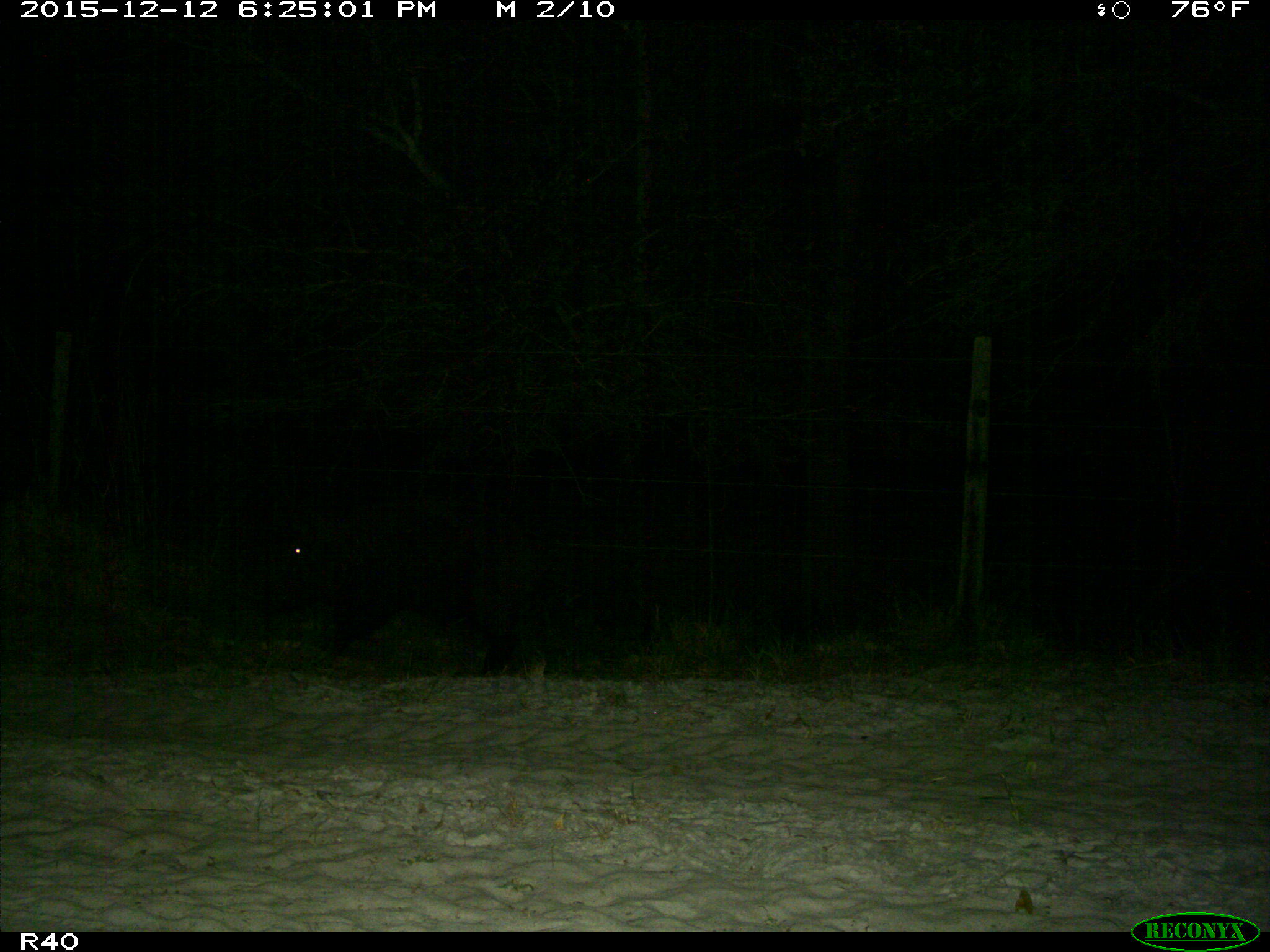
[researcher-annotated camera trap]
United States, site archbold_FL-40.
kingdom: Animalia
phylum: Chordata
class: Mammalia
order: Artiodactyla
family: Suidae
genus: Sus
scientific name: Sus scrofa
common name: wild boar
Sus scrofa (wild boar).